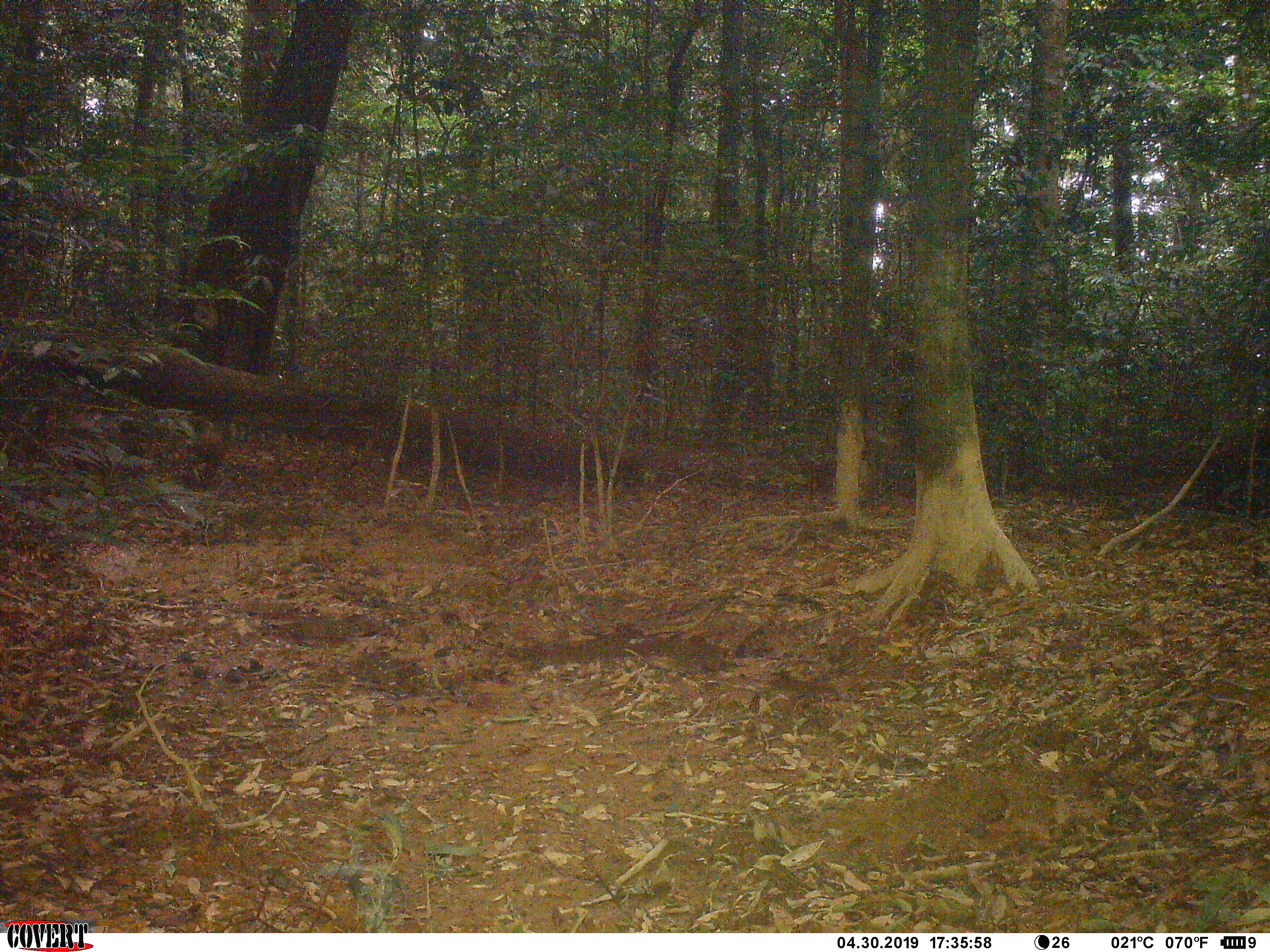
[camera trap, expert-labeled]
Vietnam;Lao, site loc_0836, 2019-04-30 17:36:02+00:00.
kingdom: Animalia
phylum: Chordata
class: Mammalia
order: Artiodactyla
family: Suidae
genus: Sus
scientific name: Sus scrofa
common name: eurasian wild pig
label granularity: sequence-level